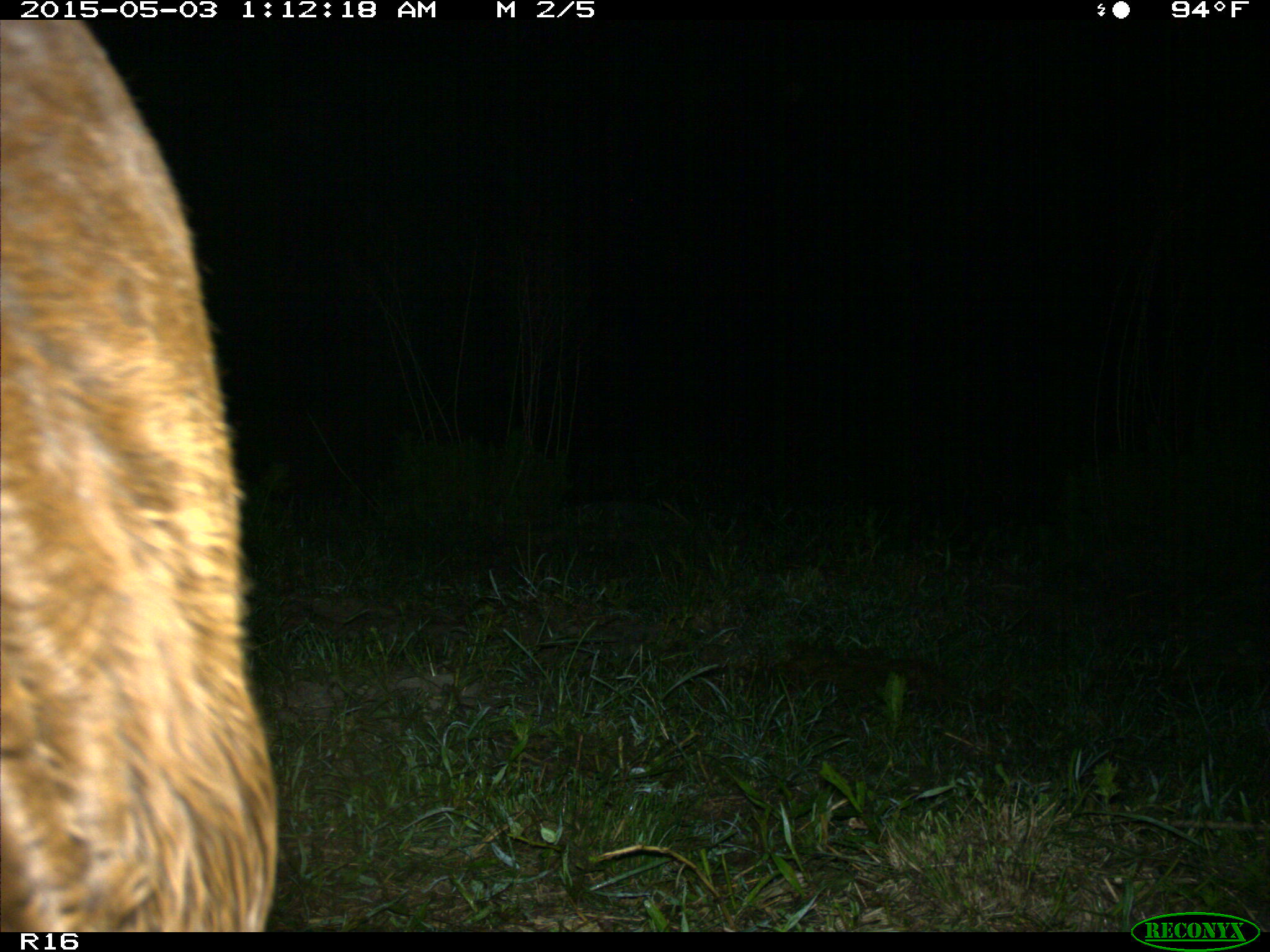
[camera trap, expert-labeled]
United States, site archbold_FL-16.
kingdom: Animalia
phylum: Chordata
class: Mammalia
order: Artiodactyla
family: Bovidae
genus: Bos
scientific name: Bos taurus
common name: domestic cow